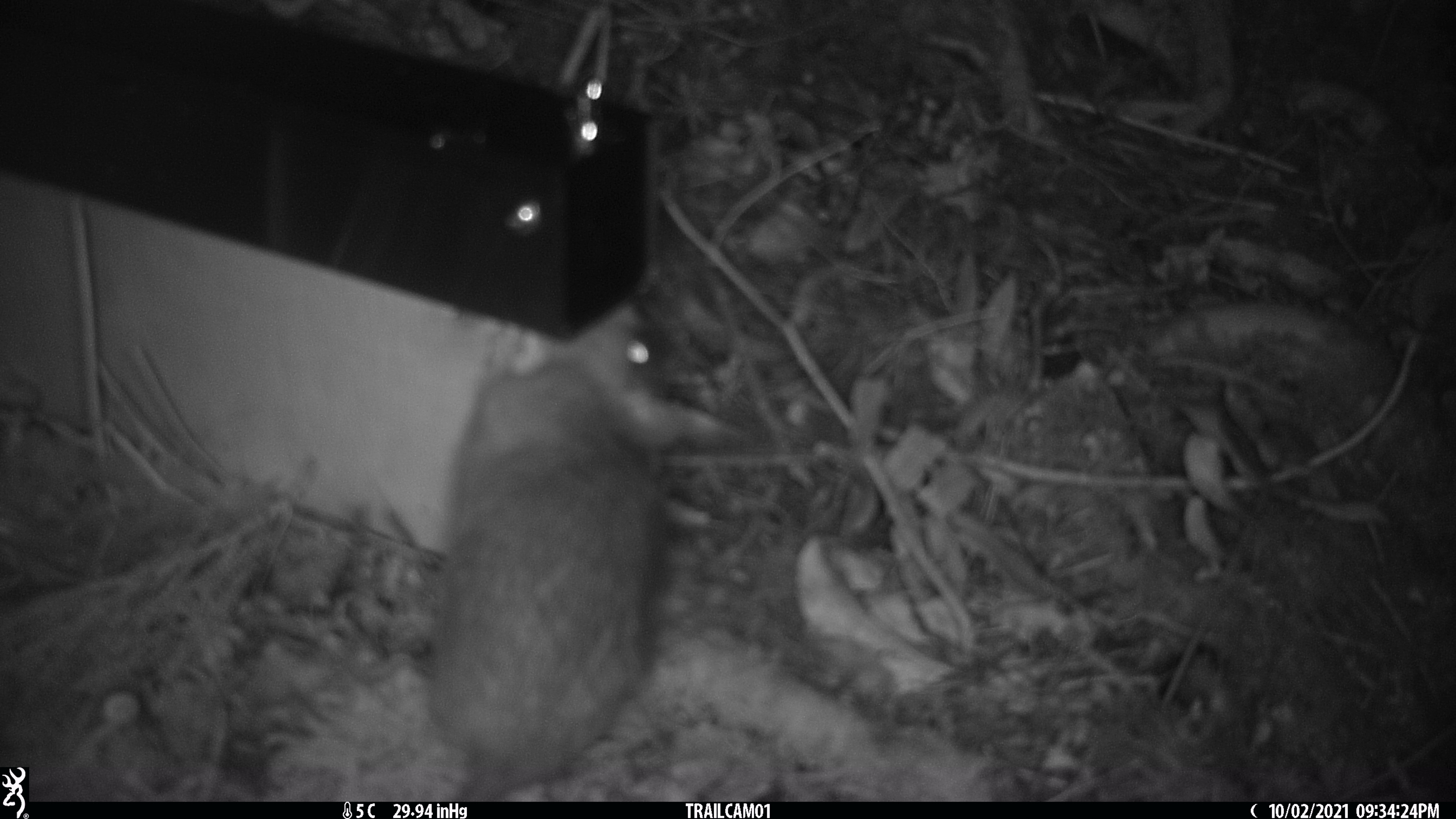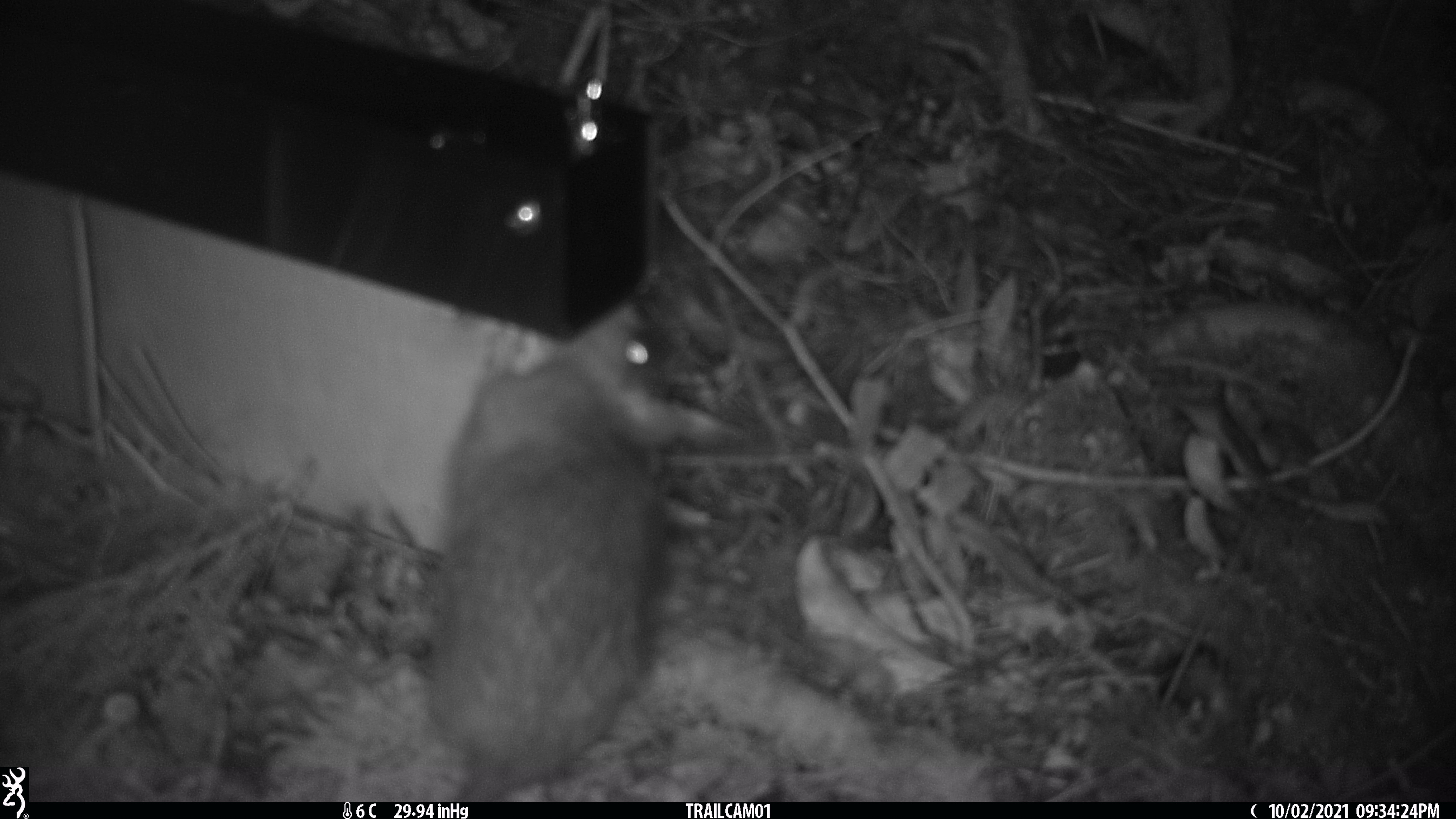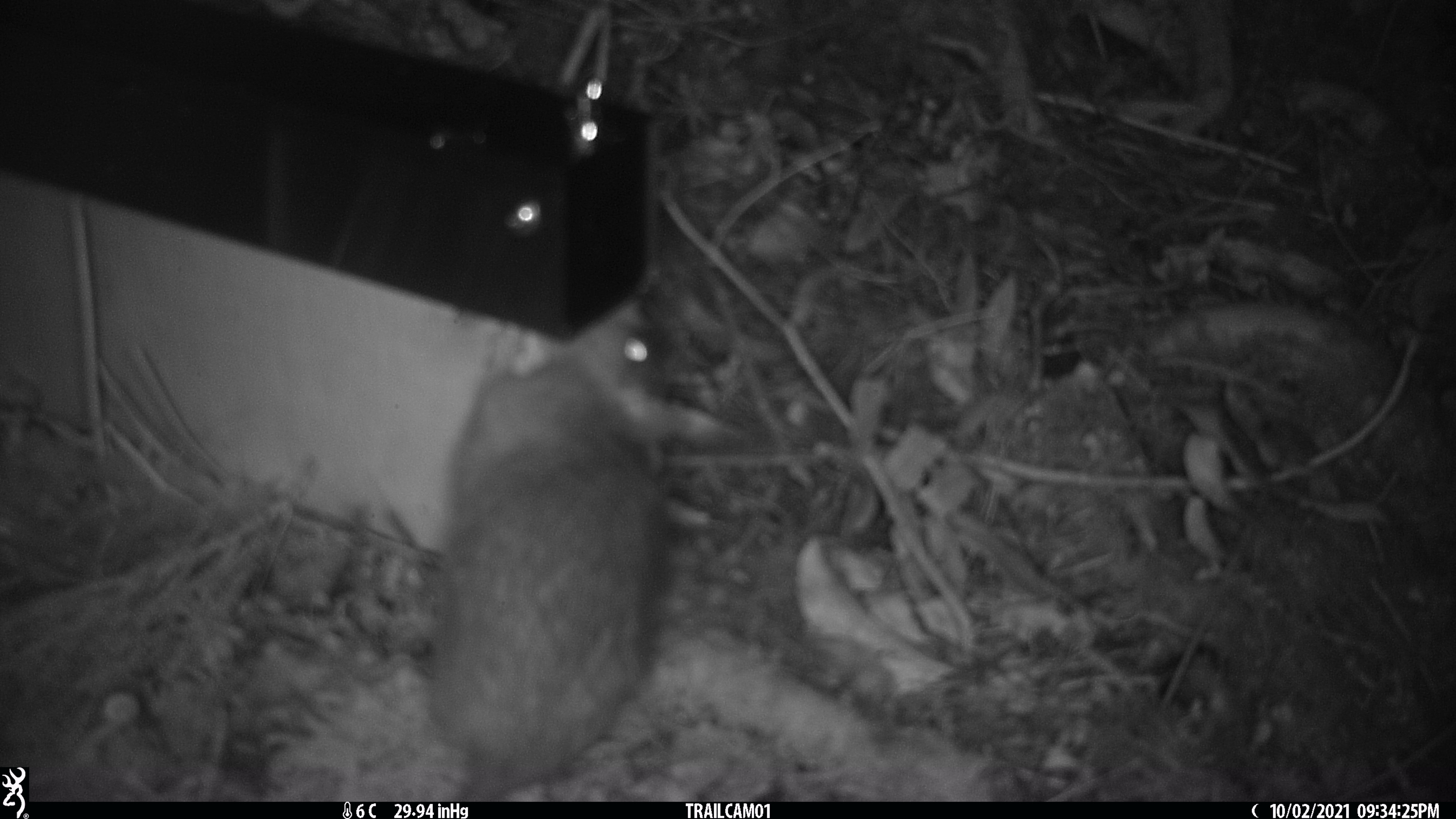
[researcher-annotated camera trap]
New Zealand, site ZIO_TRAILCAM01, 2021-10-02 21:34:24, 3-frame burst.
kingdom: Animalia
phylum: Chordata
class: Mammalia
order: Rodentia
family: Muridae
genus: Rattus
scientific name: Rattus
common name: rat